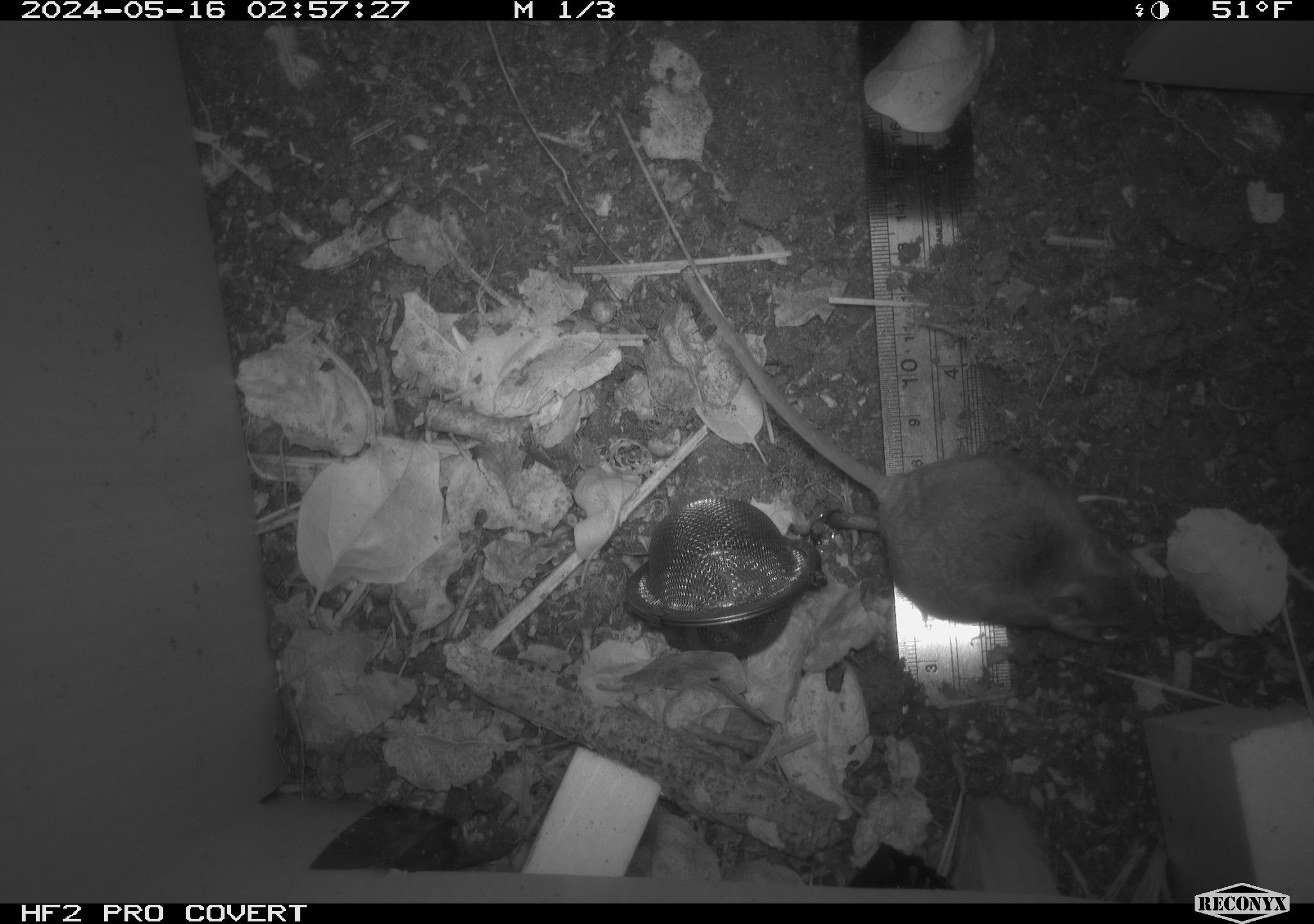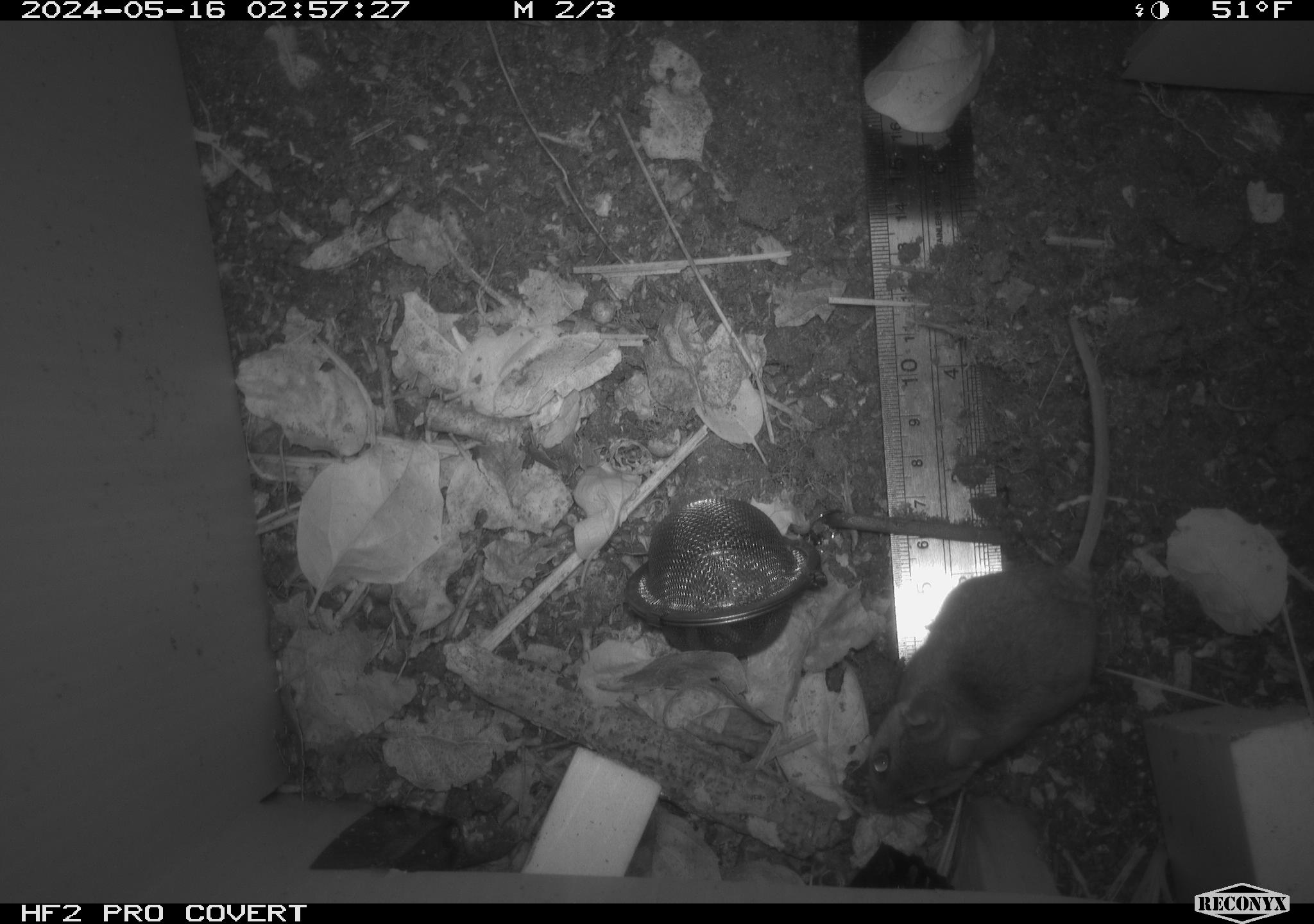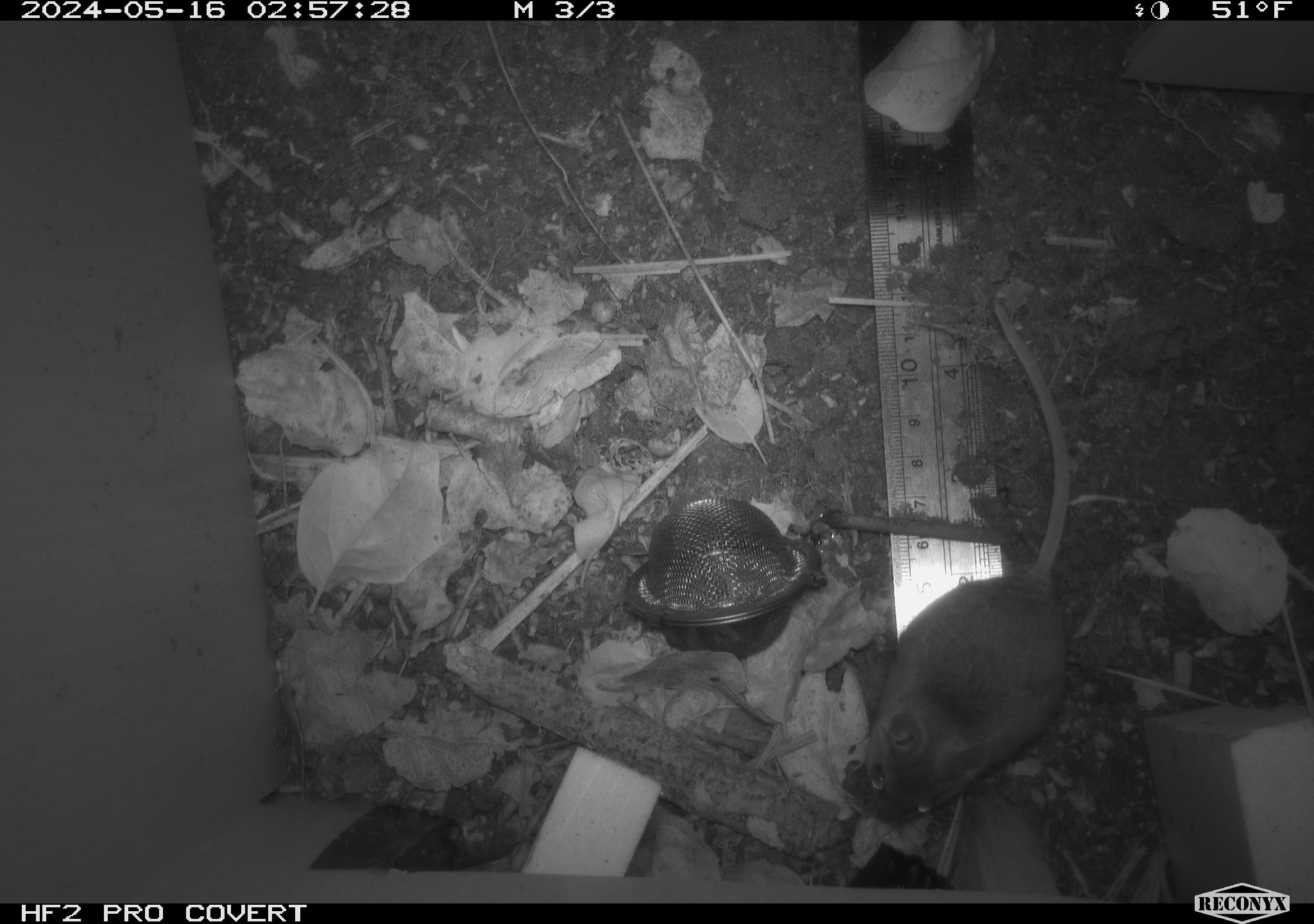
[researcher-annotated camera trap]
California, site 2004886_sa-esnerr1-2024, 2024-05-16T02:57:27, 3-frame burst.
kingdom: Animalia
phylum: Chordata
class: Mammalia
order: Rodentia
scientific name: Rodentia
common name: rodent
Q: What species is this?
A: Rodent (Rodentia).